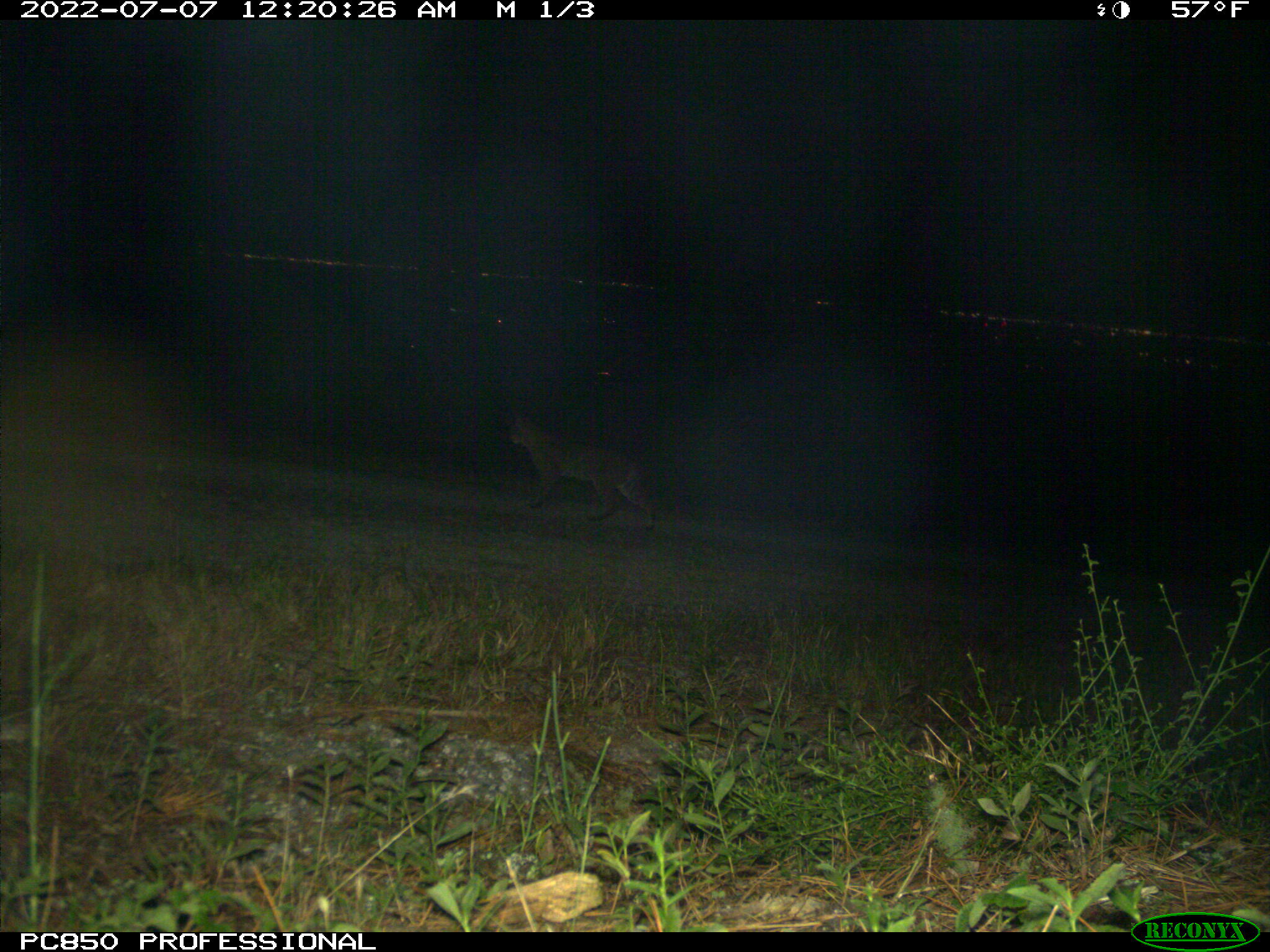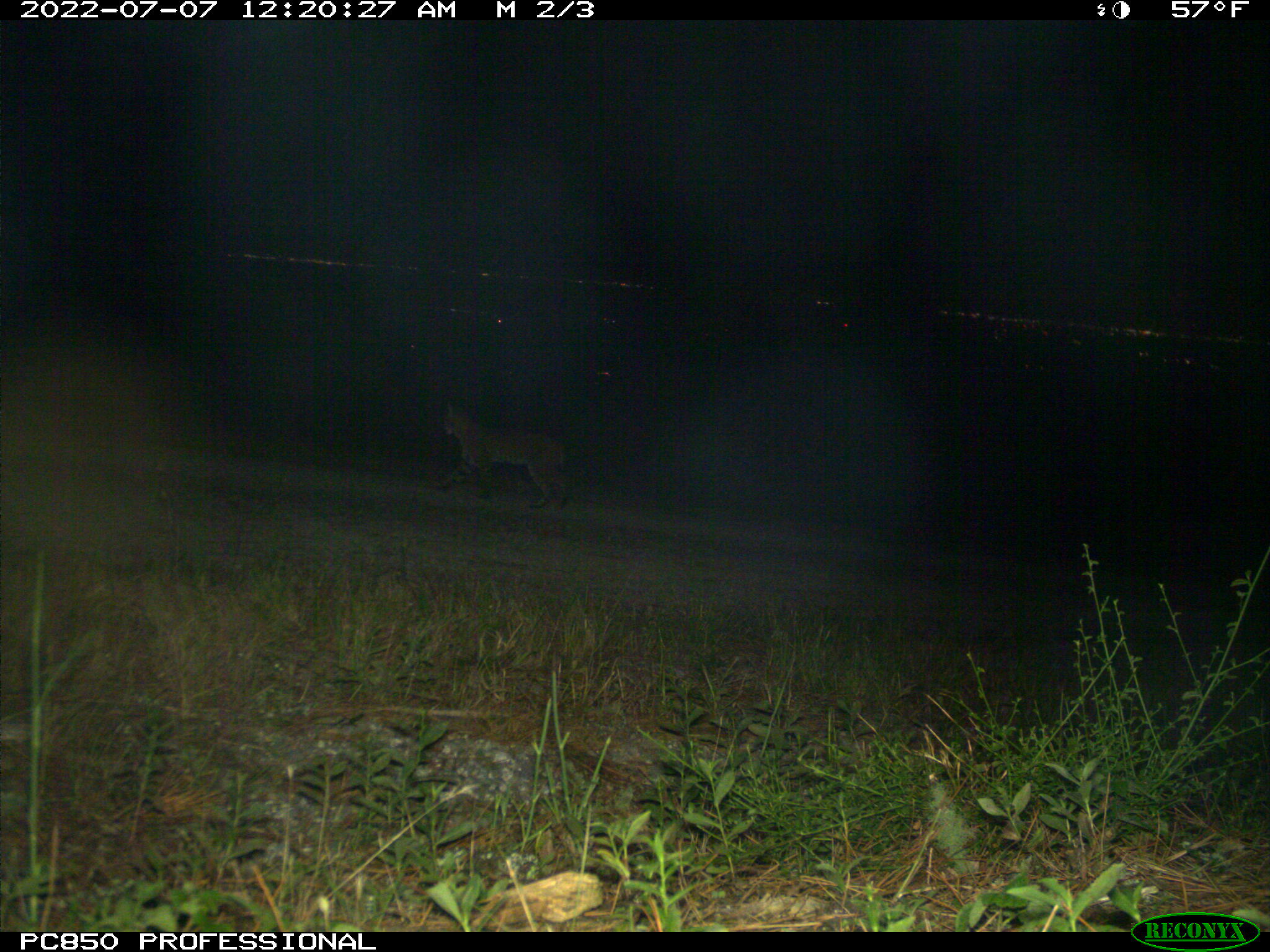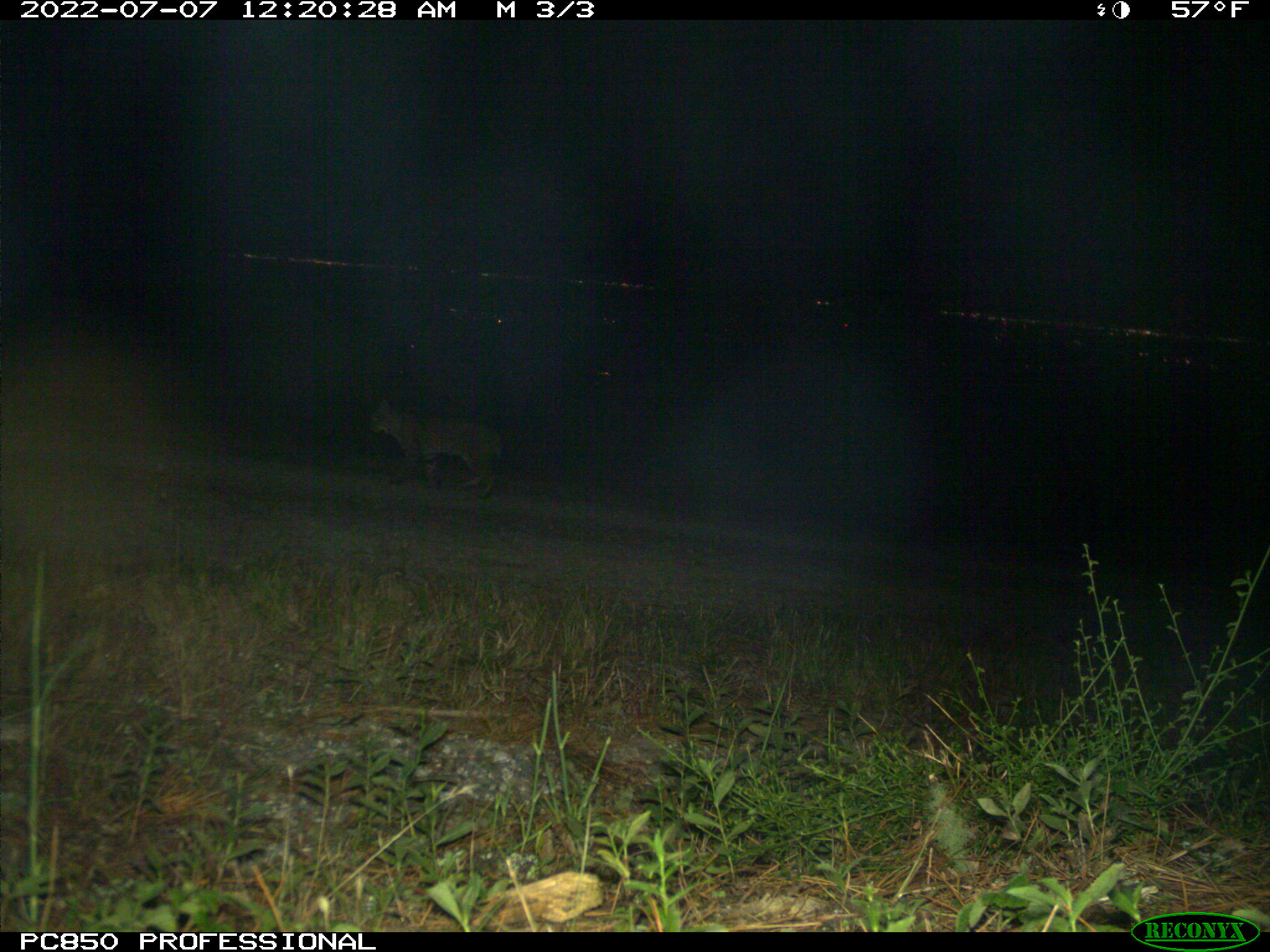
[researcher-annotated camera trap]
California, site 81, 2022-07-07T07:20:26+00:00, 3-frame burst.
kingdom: Animalia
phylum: Chordata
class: Mammalia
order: Carnivora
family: Felidae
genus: Lynx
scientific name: Lynx rufus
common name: bobcat